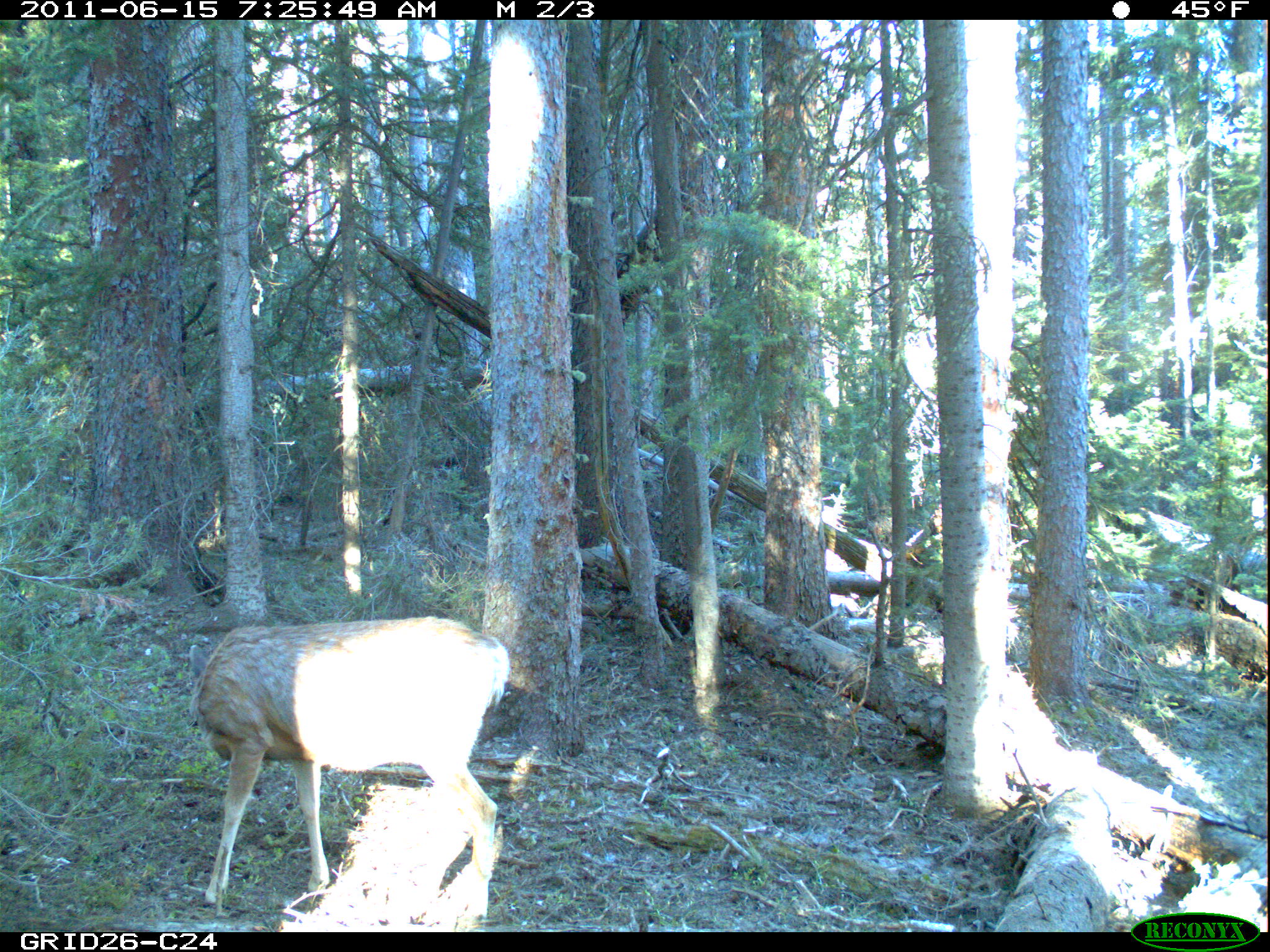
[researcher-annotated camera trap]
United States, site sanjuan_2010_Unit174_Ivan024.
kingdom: Animalia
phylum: Chordata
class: Mammalia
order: Artiodactyla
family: Cervidae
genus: Odocoileus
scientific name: Odocoileus hemionus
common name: mule deer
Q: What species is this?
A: Odocoileus hemionus (mule deer).